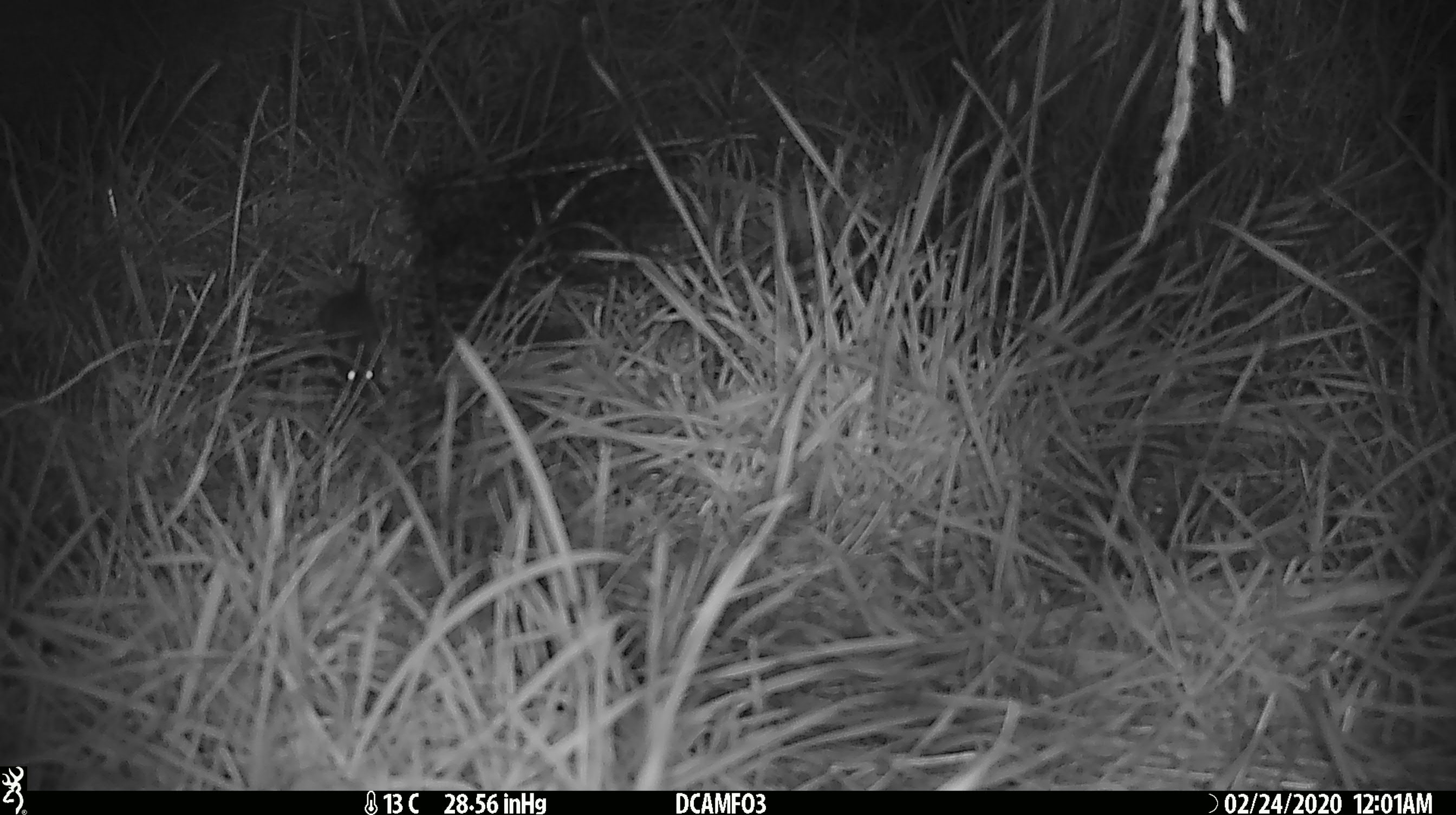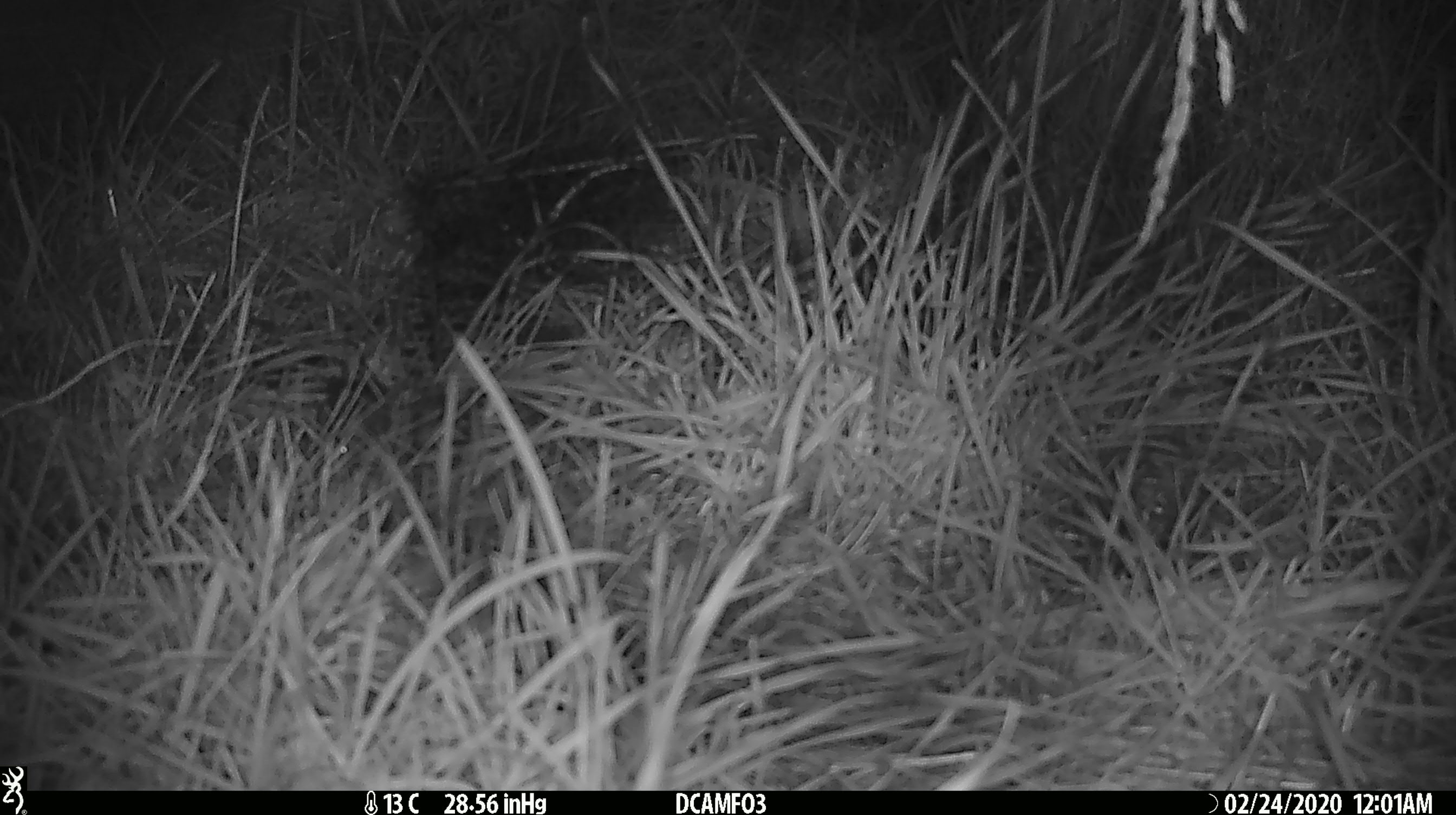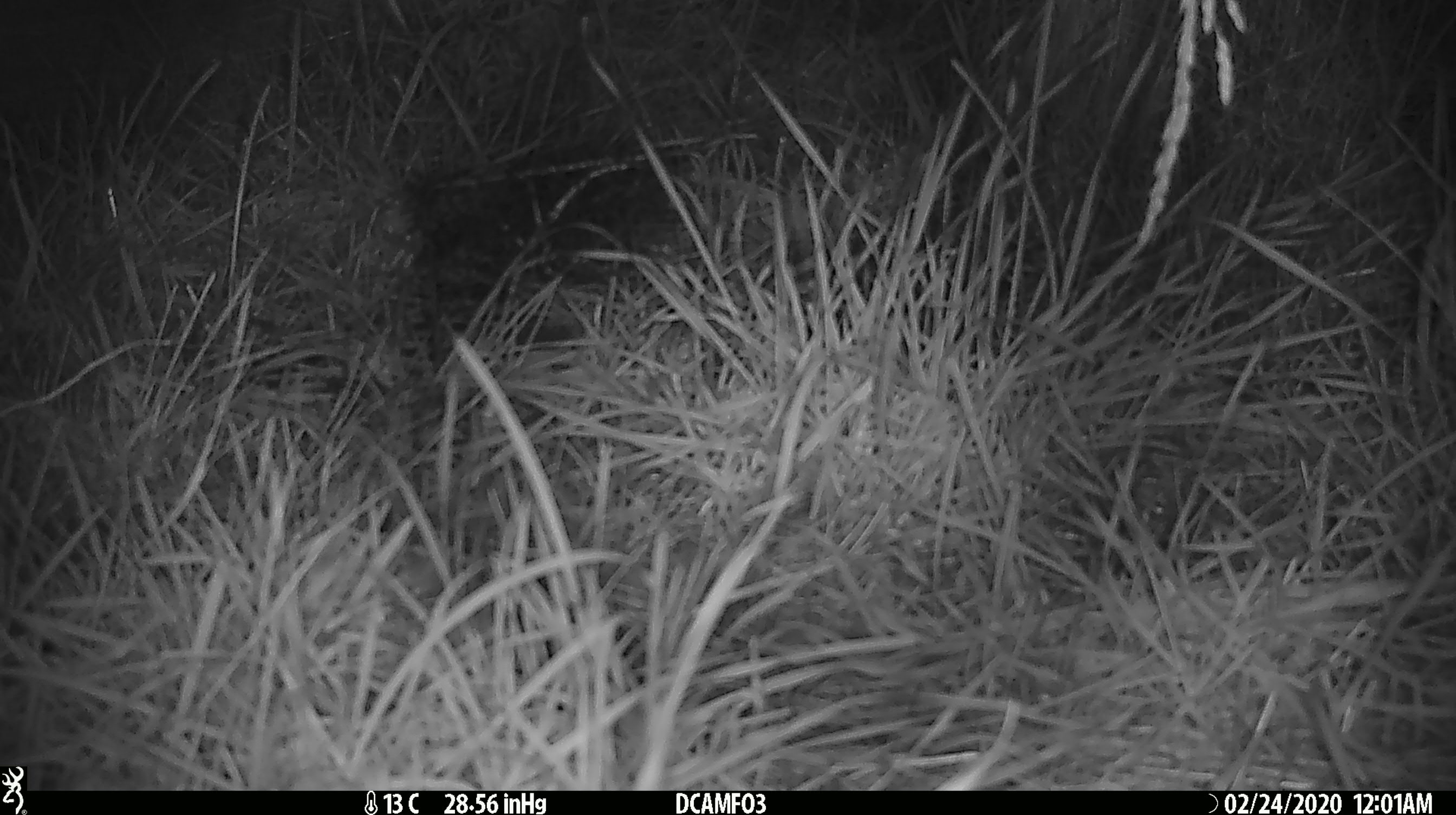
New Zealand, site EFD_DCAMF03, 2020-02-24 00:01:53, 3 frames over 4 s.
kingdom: Animalia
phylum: Chordata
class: Mammalia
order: Rodentia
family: Muridae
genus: Mus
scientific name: Mus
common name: mouse